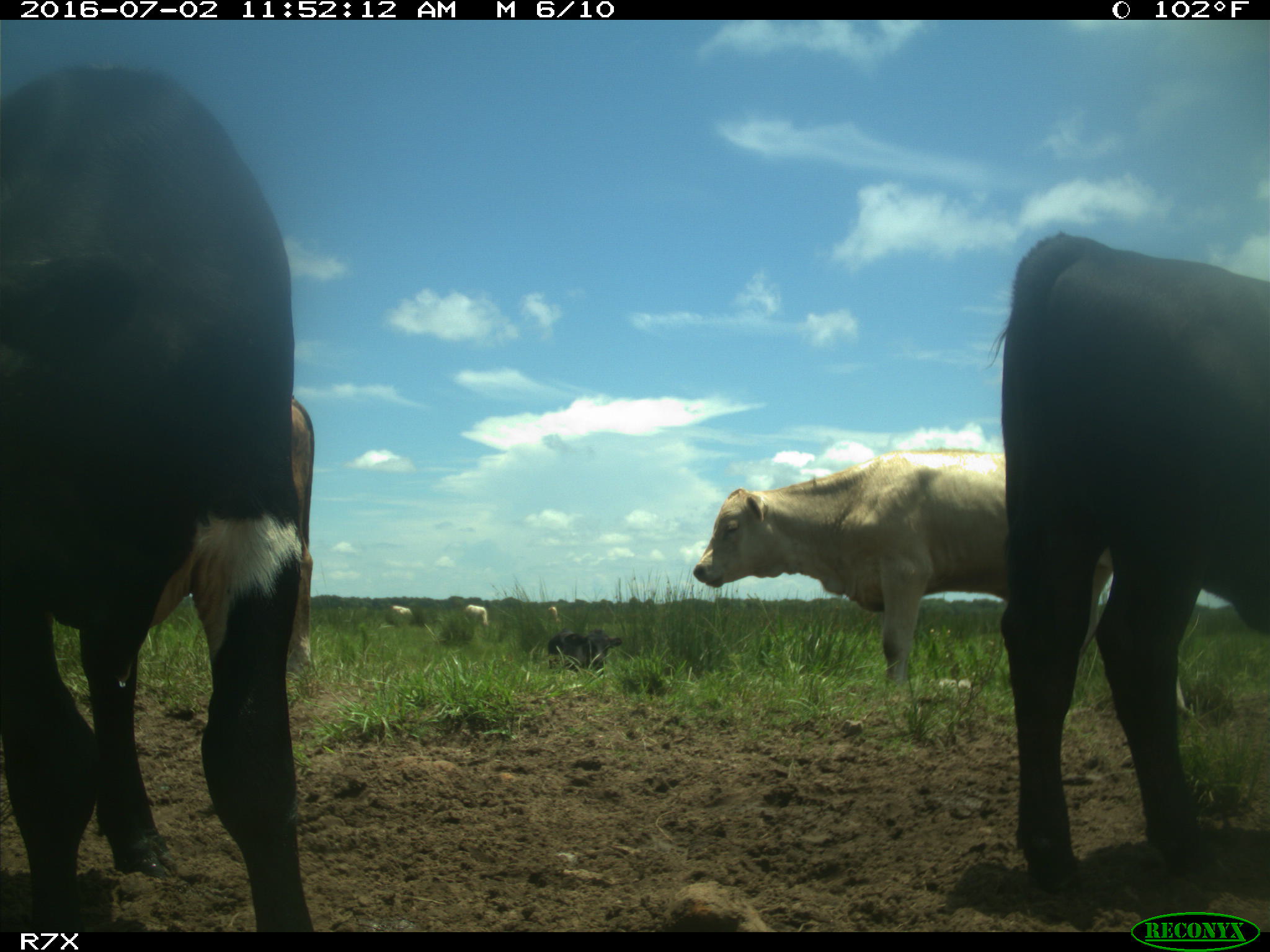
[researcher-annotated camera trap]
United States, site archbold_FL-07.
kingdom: Animalia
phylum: Chordata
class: Mammalia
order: Artiodactyla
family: Bovidae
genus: Bos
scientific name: Bos taurus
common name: domestic cow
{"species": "Bos taurus (domestic cow)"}